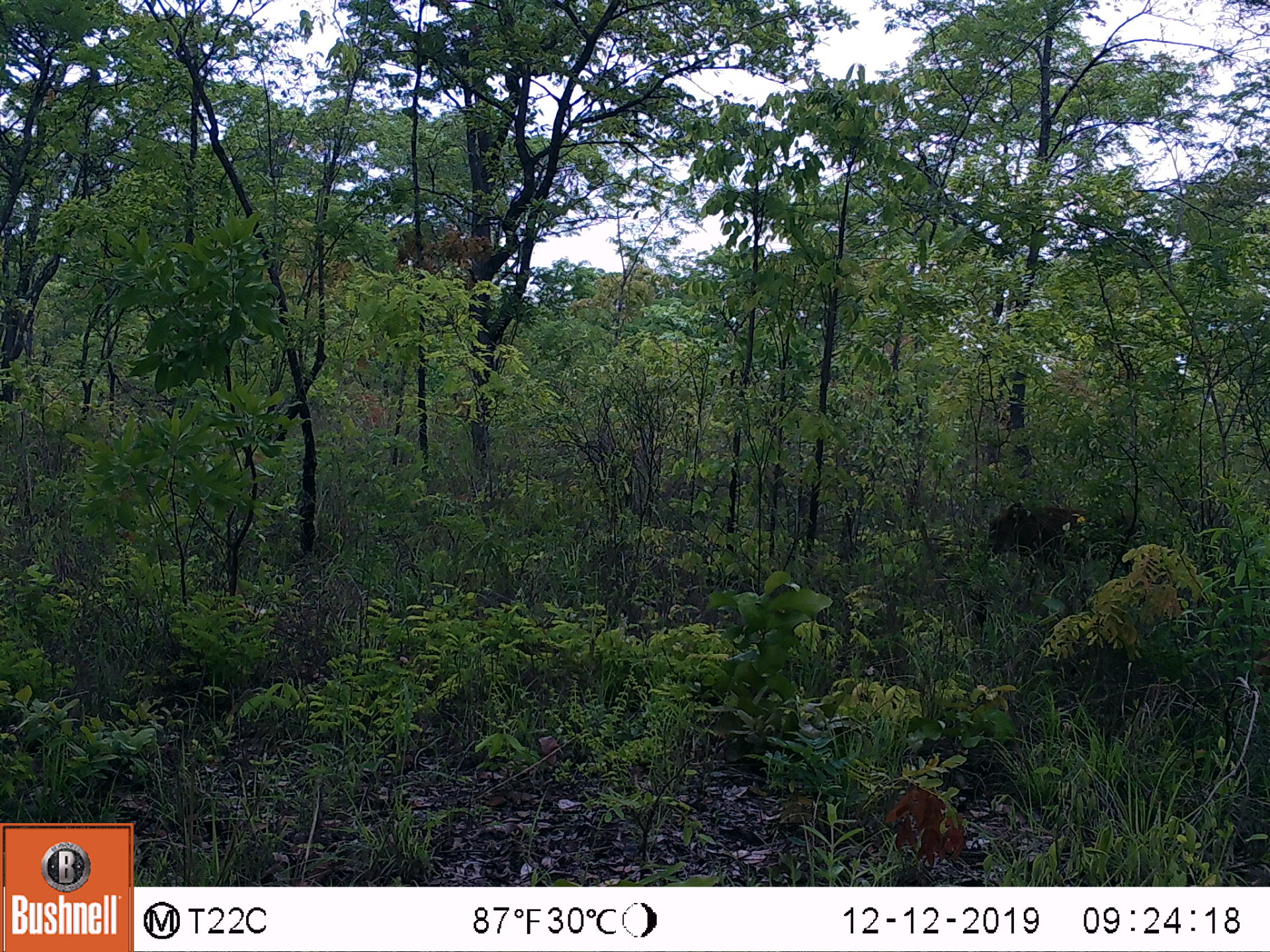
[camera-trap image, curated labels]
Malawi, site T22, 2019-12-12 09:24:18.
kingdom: Animalia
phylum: Chordata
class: Mammalia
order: Artiodactyla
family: Suidae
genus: Phacochoerus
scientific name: Phacochoerus africanus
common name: common warthog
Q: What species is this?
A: Common warthog (Phacochoerus africanus).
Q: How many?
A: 1.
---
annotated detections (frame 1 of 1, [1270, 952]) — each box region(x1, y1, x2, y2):
common warthog: region(985, 495, 1150, 576)